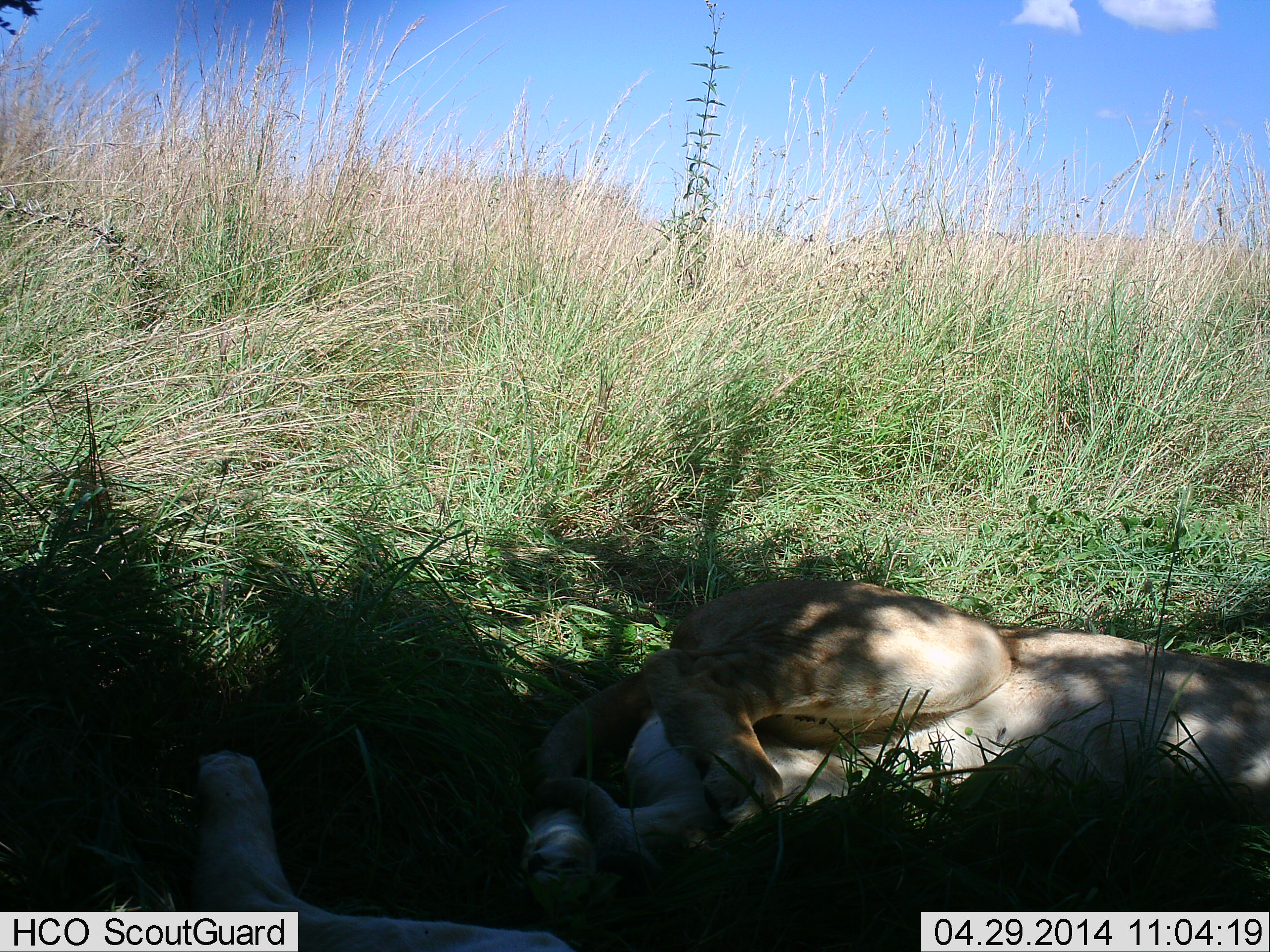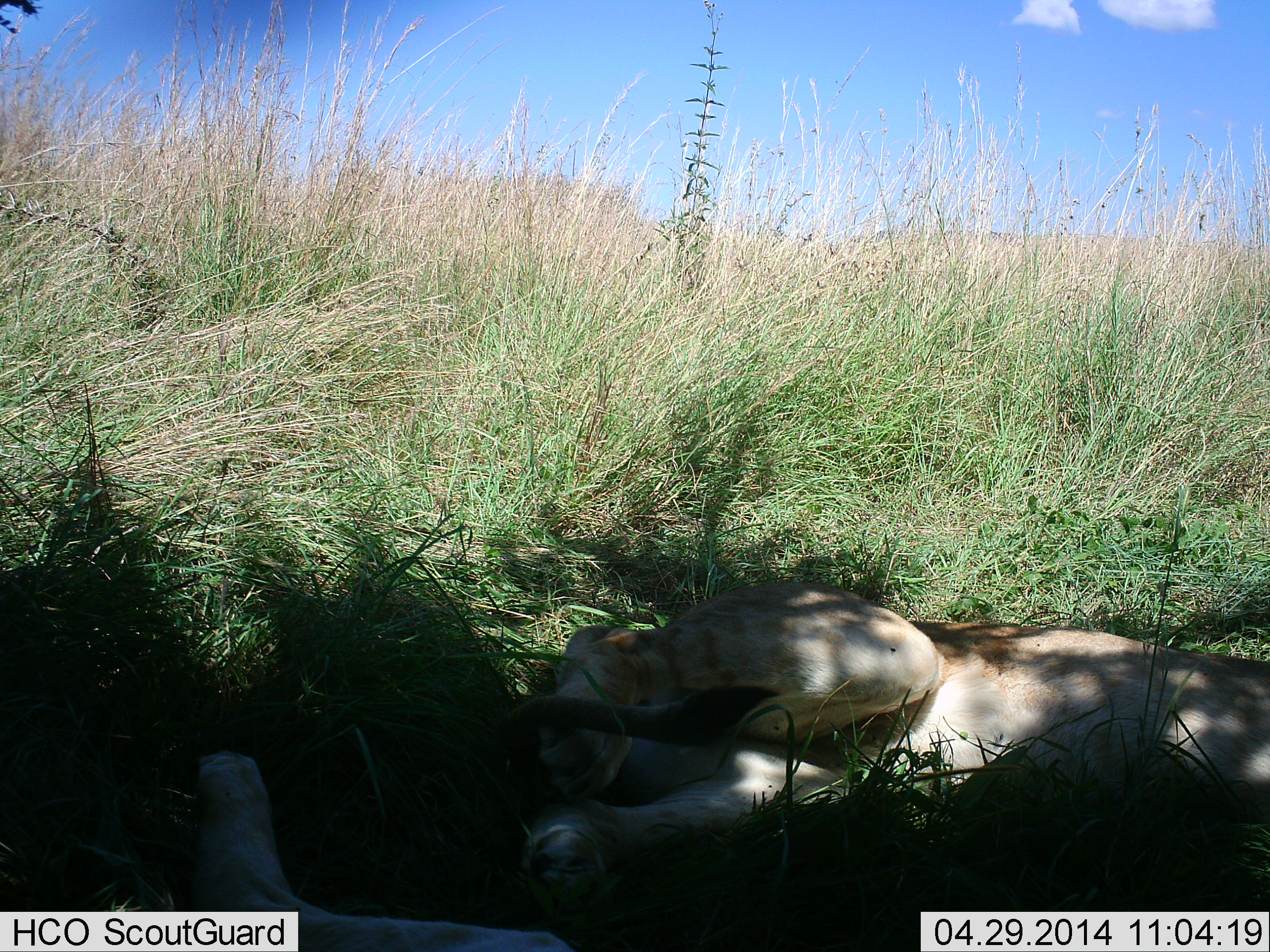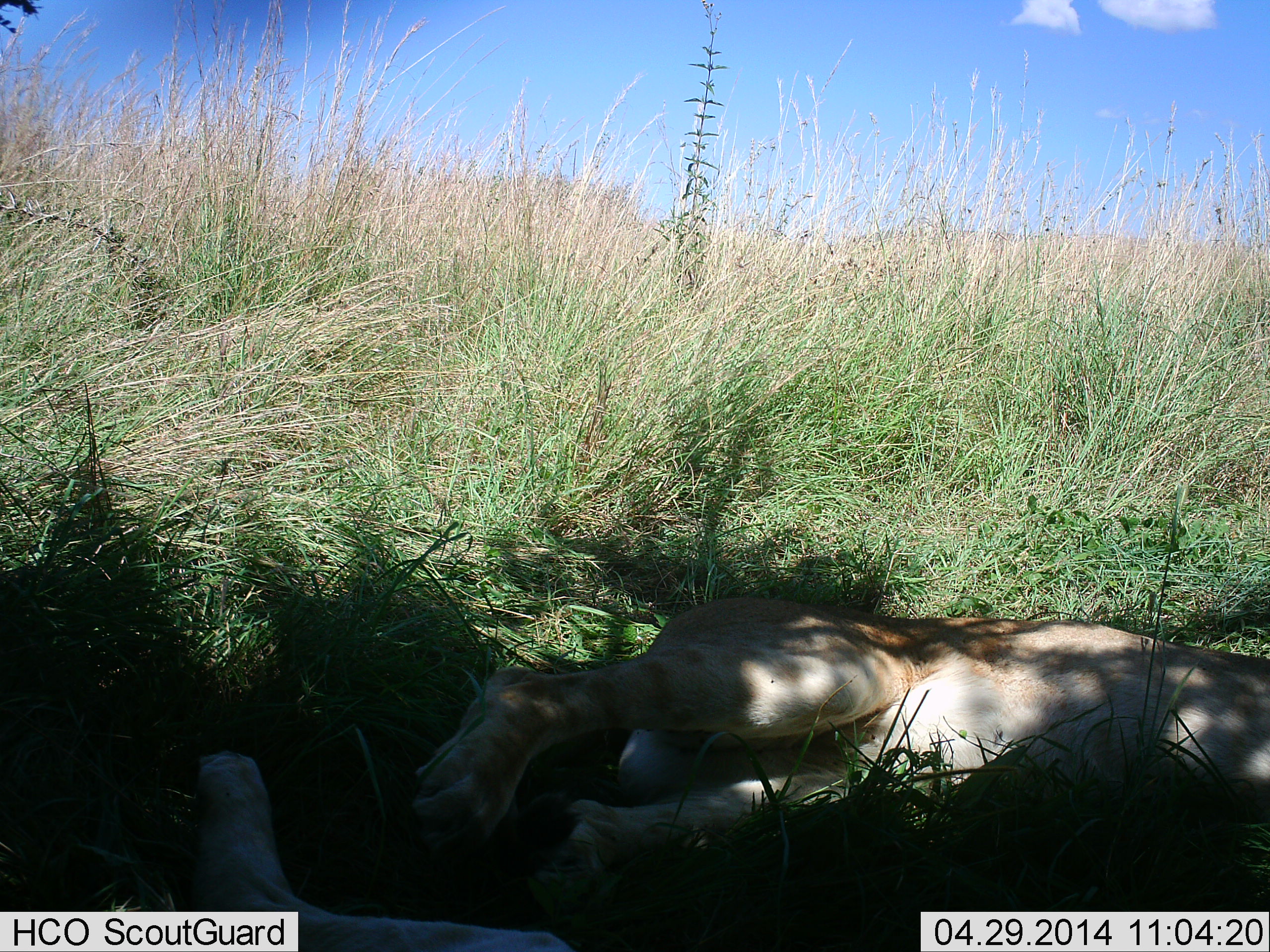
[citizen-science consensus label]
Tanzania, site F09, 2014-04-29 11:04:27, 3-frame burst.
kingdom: Animalia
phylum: Chordata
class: Mammalia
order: Carnivora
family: Felidae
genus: Panthera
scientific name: Panthera leo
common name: lion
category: lionfemale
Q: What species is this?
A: Lionfemale (lion) (Panthera leo).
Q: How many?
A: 2.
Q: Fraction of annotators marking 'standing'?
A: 0%.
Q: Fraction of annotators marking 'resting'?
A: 100%.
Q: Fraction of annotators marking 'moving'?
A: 0%.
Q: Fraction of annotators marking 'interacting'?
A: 0%.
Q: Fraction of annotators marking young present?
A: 0%.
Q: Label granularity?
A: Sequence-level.